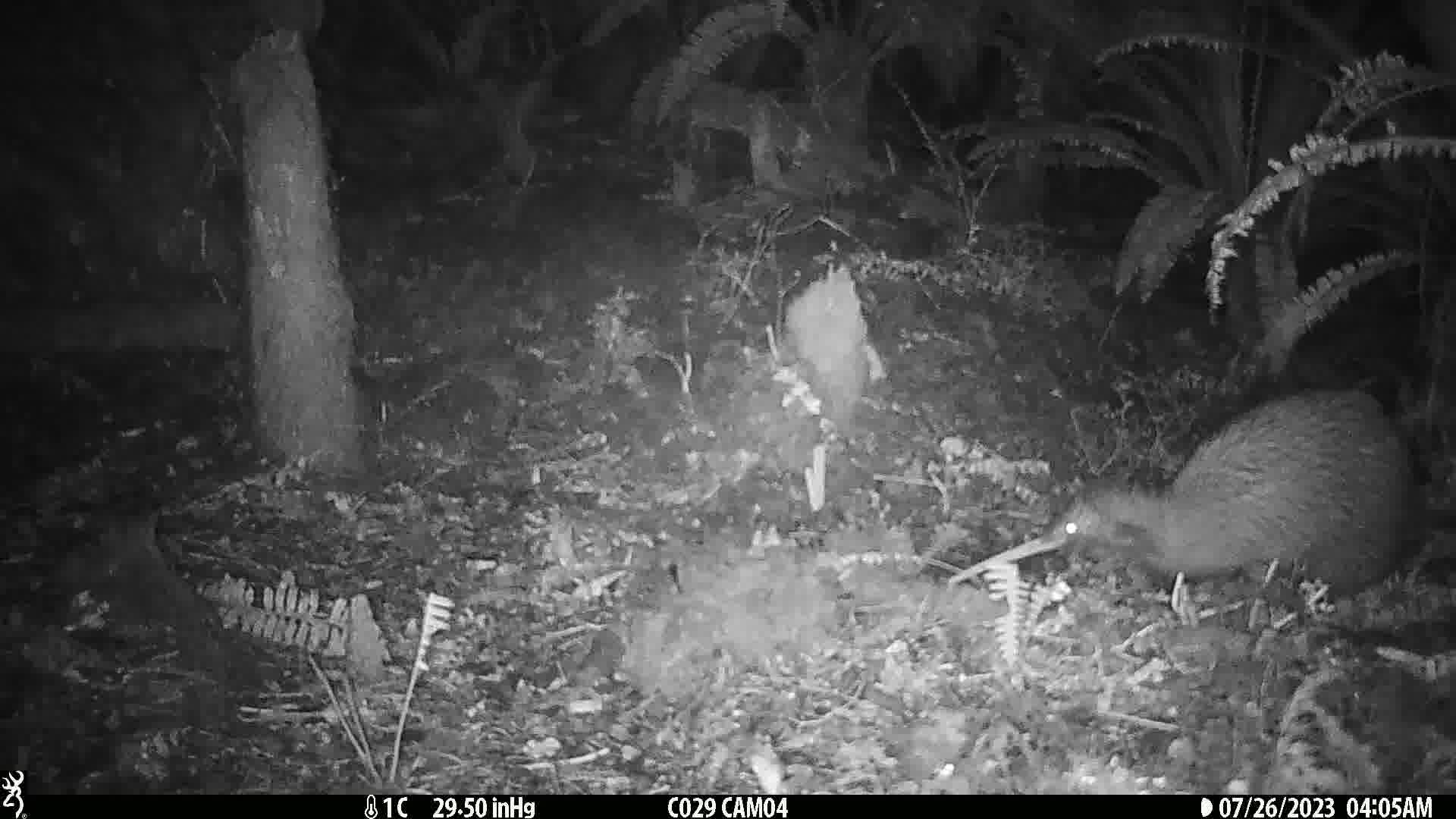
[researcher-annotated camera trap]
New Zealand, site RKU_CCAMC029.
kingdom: Animalia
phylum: Chordata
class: Aves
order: Apterygiformes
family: Apterygidae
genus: Apteryx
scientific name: Apteryx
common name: kiwi